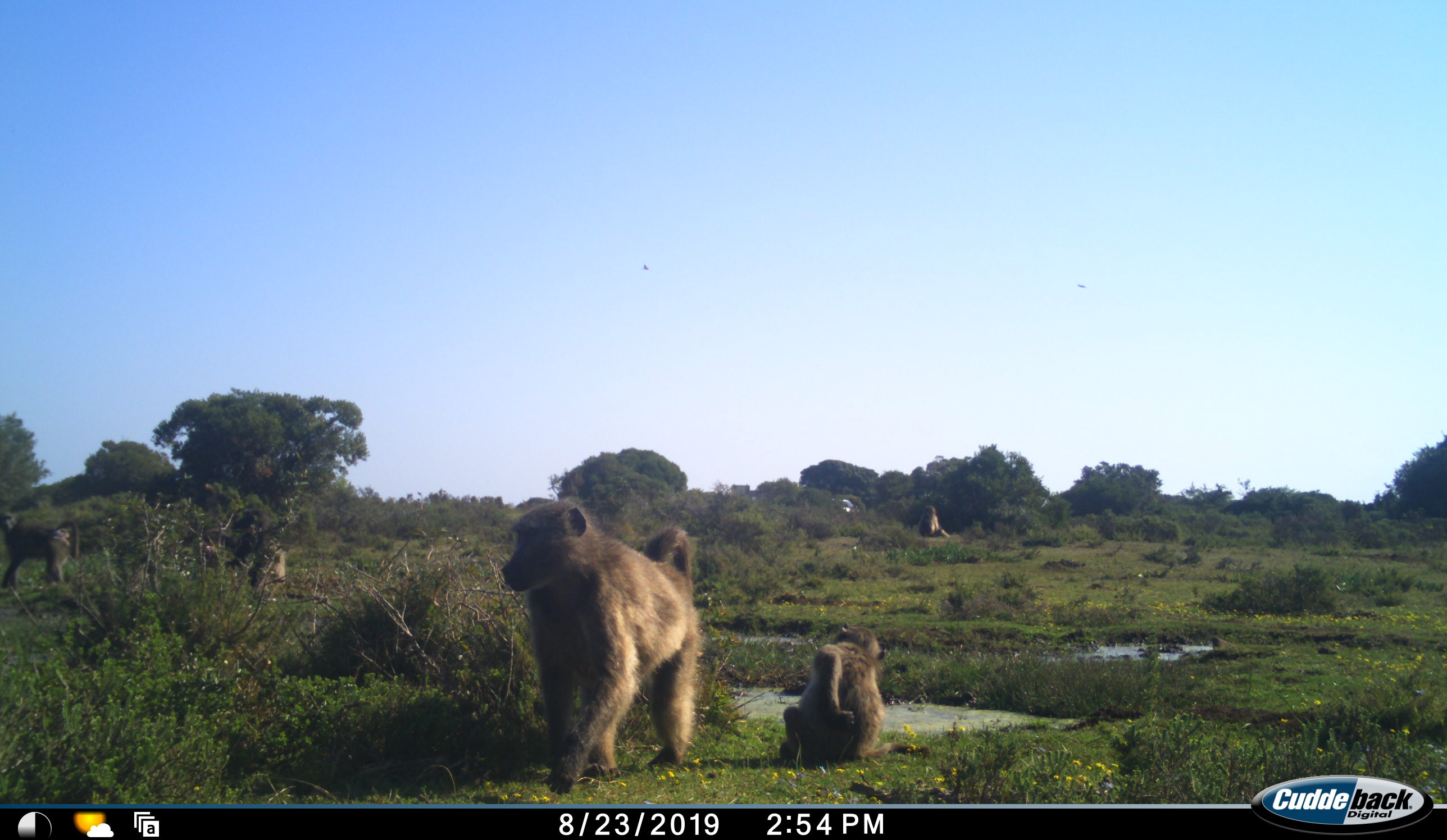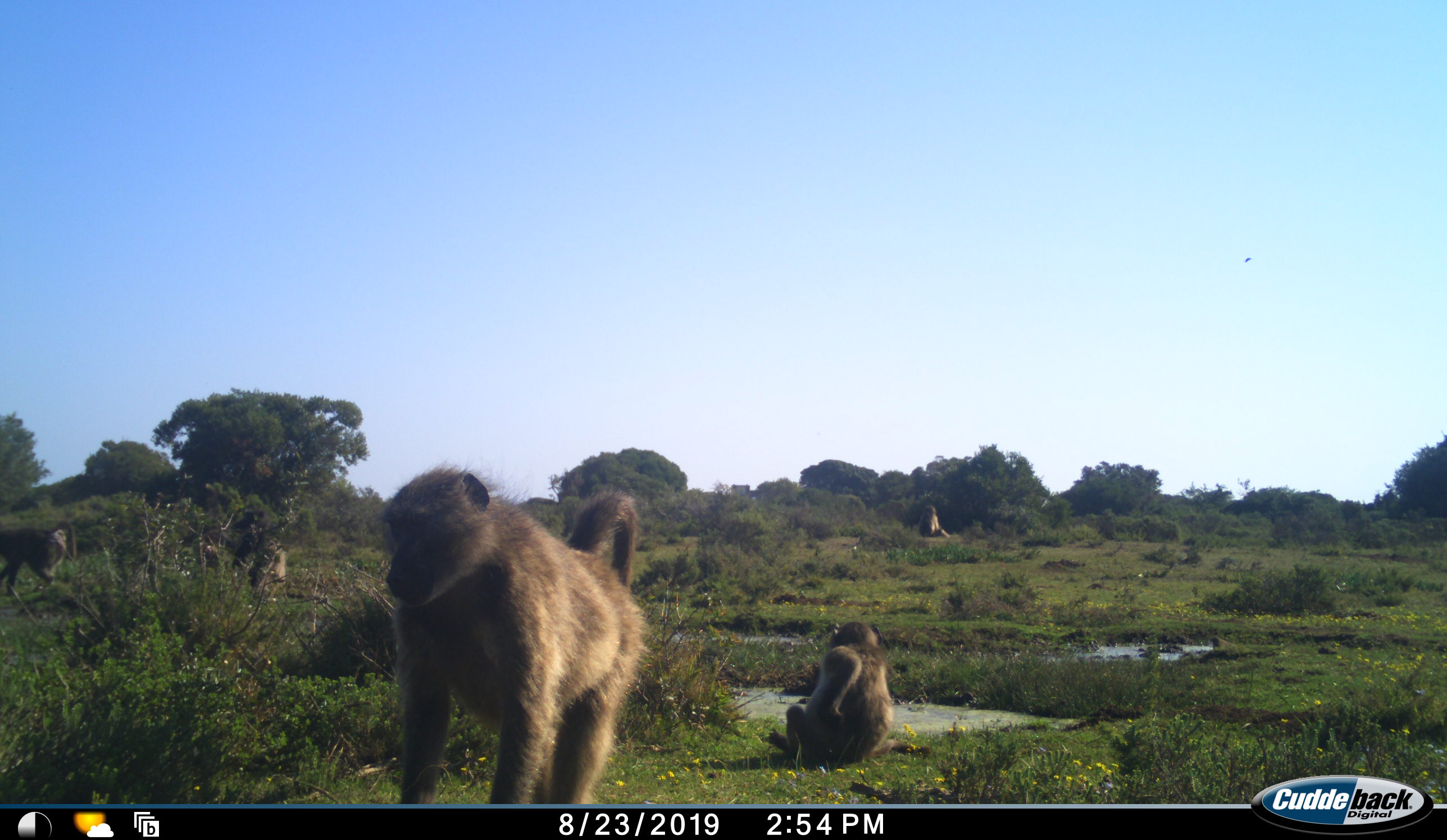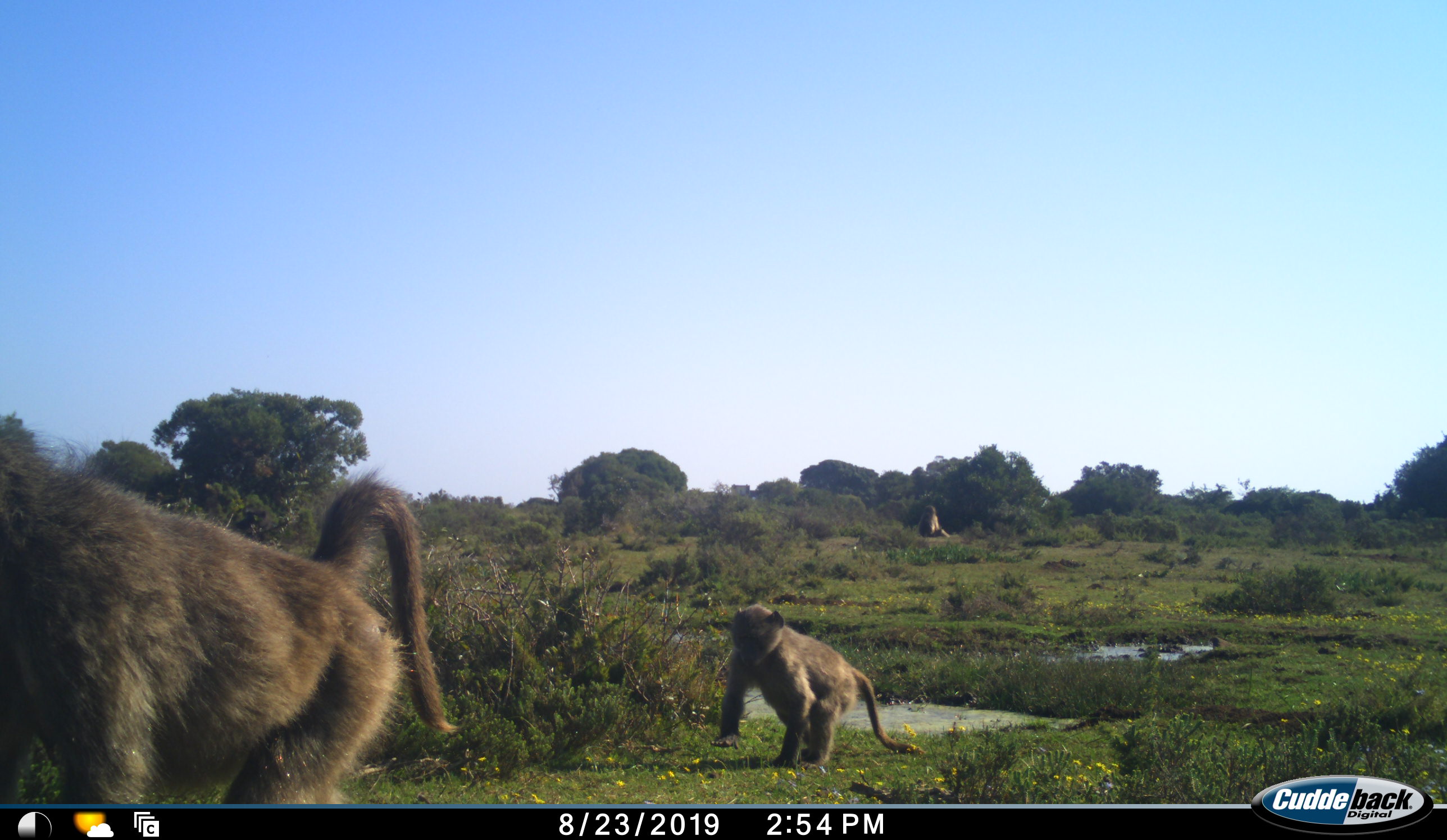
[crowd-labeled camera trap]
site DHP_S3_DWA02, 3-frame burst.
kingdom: Animalia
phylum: Chordata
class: Mammalia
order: Primates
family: Cercopithecidae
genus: Papio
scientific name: Papio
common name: baboon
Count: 6.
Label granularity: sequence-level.